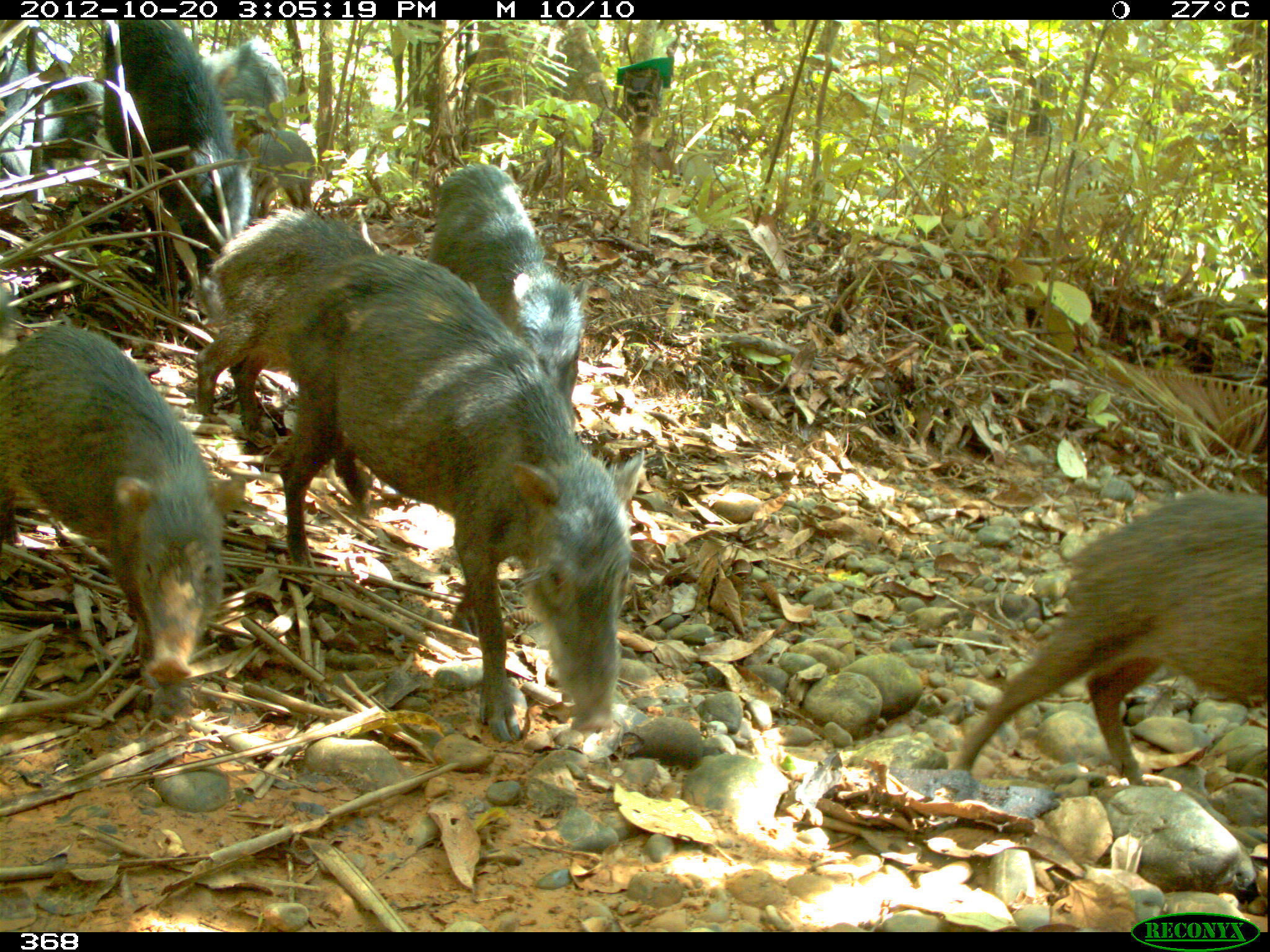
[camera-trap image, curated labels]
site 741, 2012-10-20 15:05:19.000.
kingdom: Animalia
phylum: Chordata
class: Mammalia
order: Artiodactyla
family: Tayassuidae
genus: Tayassu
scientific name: Tayassu pecari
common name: white-lipped peccary